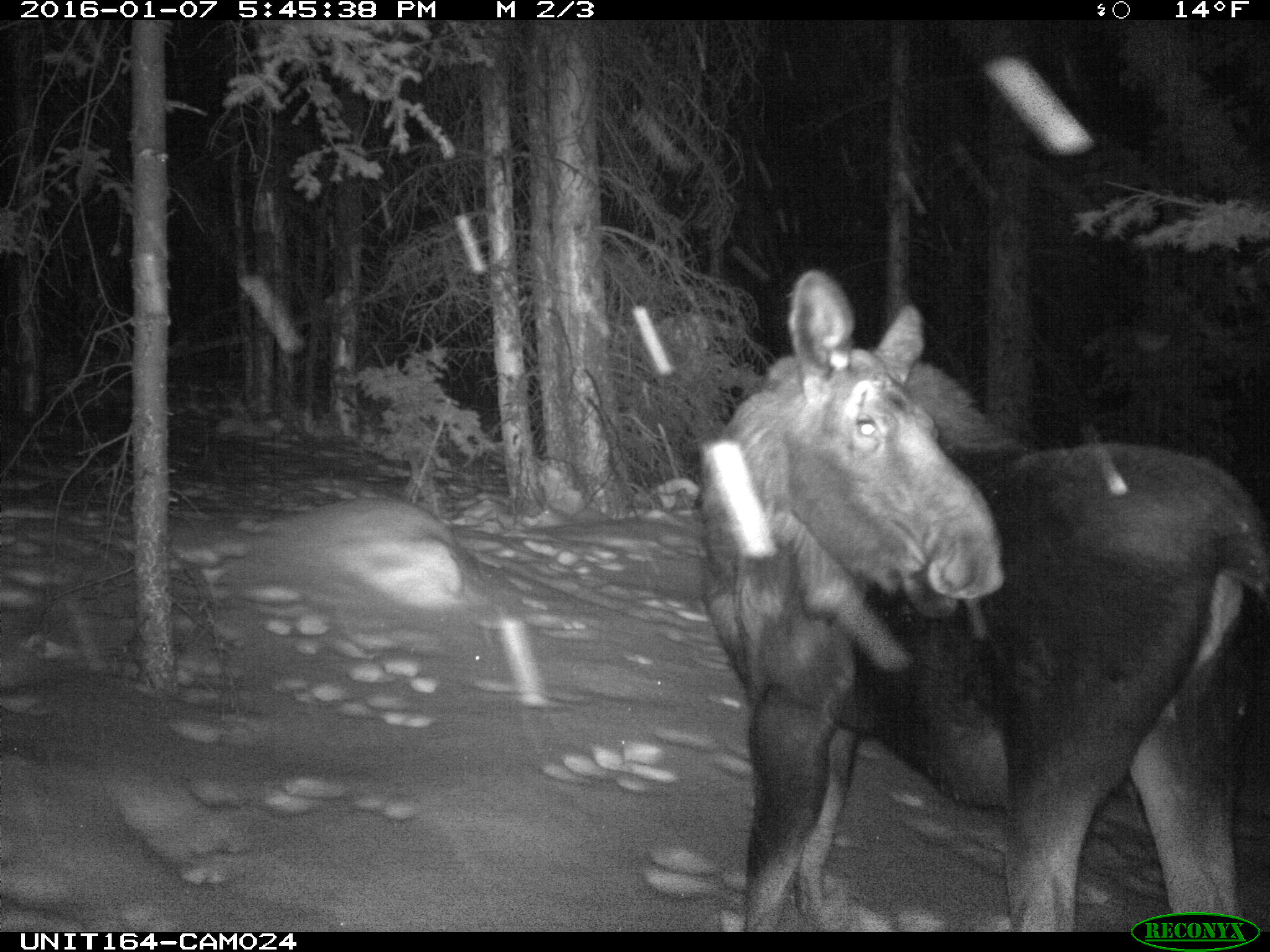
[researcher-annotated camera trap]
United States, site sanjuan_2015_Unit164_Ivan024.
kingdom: Animalia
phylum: Chordata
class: Mammalia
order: Artiodactyla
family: Cervidae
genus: Alces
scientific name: Alces alces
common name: moose